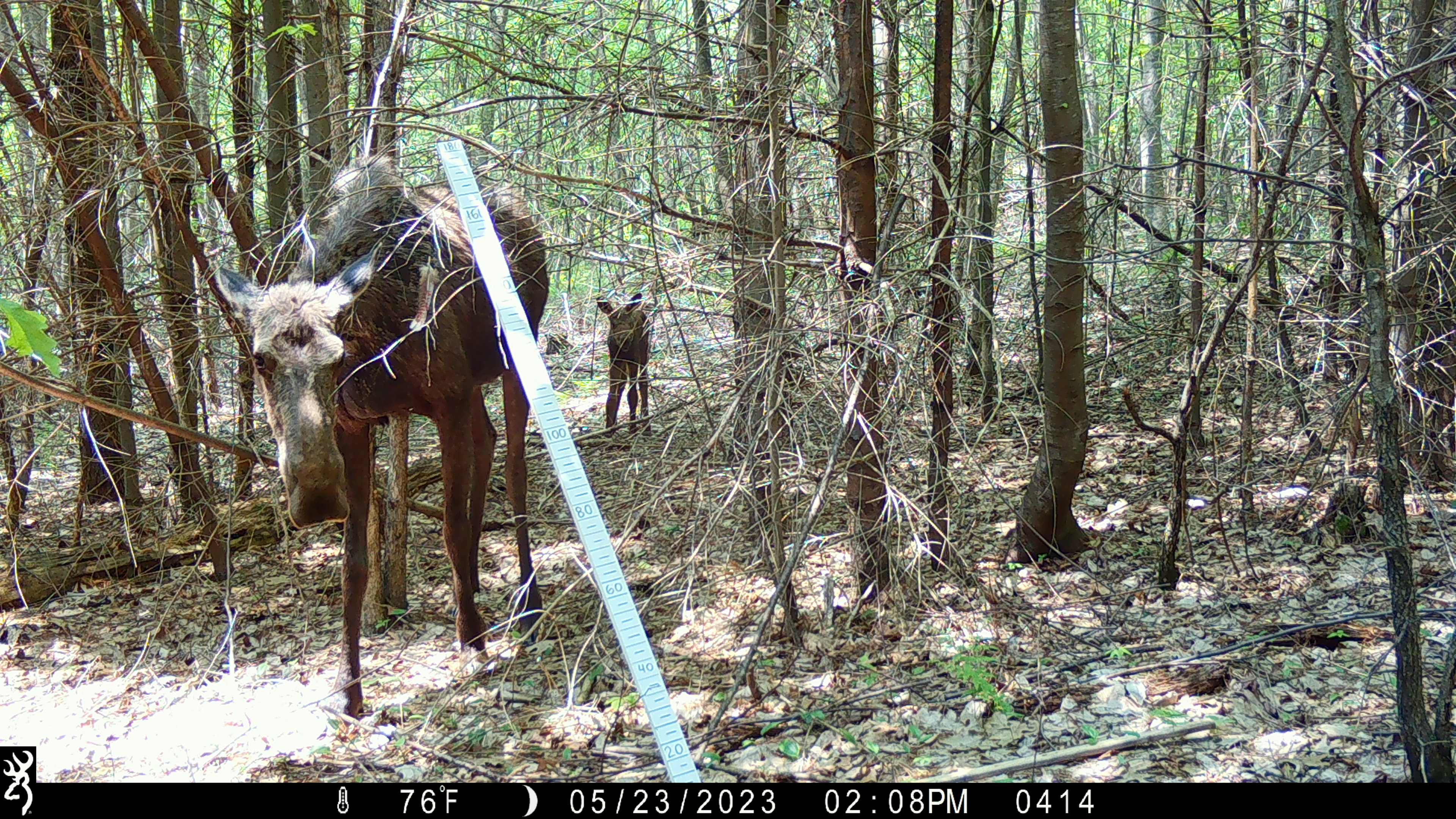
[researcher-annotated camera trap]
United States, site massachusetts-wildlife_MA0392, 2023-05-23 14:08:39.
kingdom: Animalia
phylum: Chordata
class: Mammalia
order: Artiodactyla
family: Cervidae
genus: Alces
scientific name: Alces alces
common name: moose